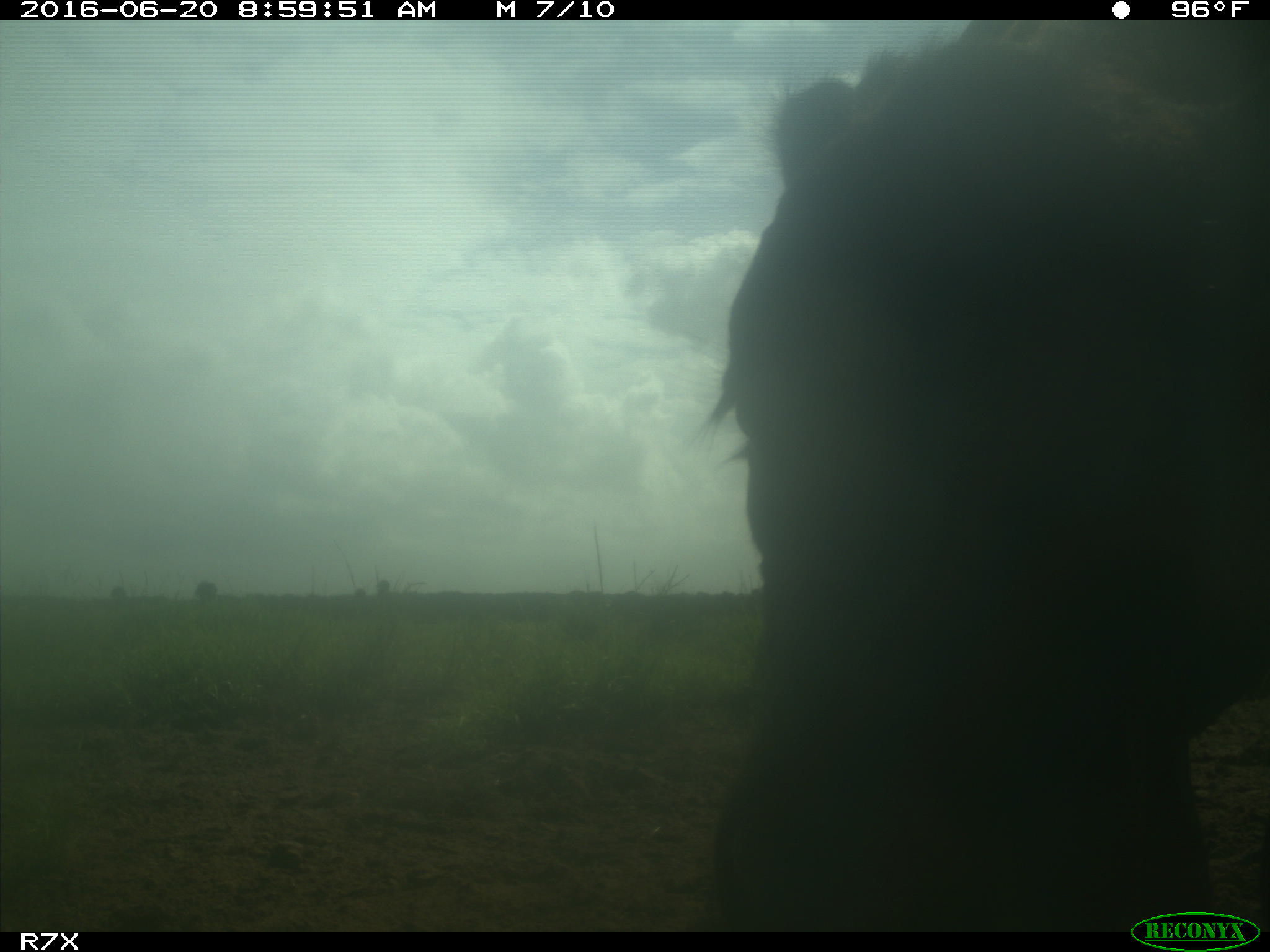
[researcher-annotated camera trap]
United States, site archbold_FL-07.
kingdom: Animalia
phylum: Chordata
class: Mammalia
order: Artiodactyla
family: Bovidae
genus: Bos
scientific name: Bos taurus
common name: domestic cow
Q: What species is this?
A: Bos taurus (domestic cow).